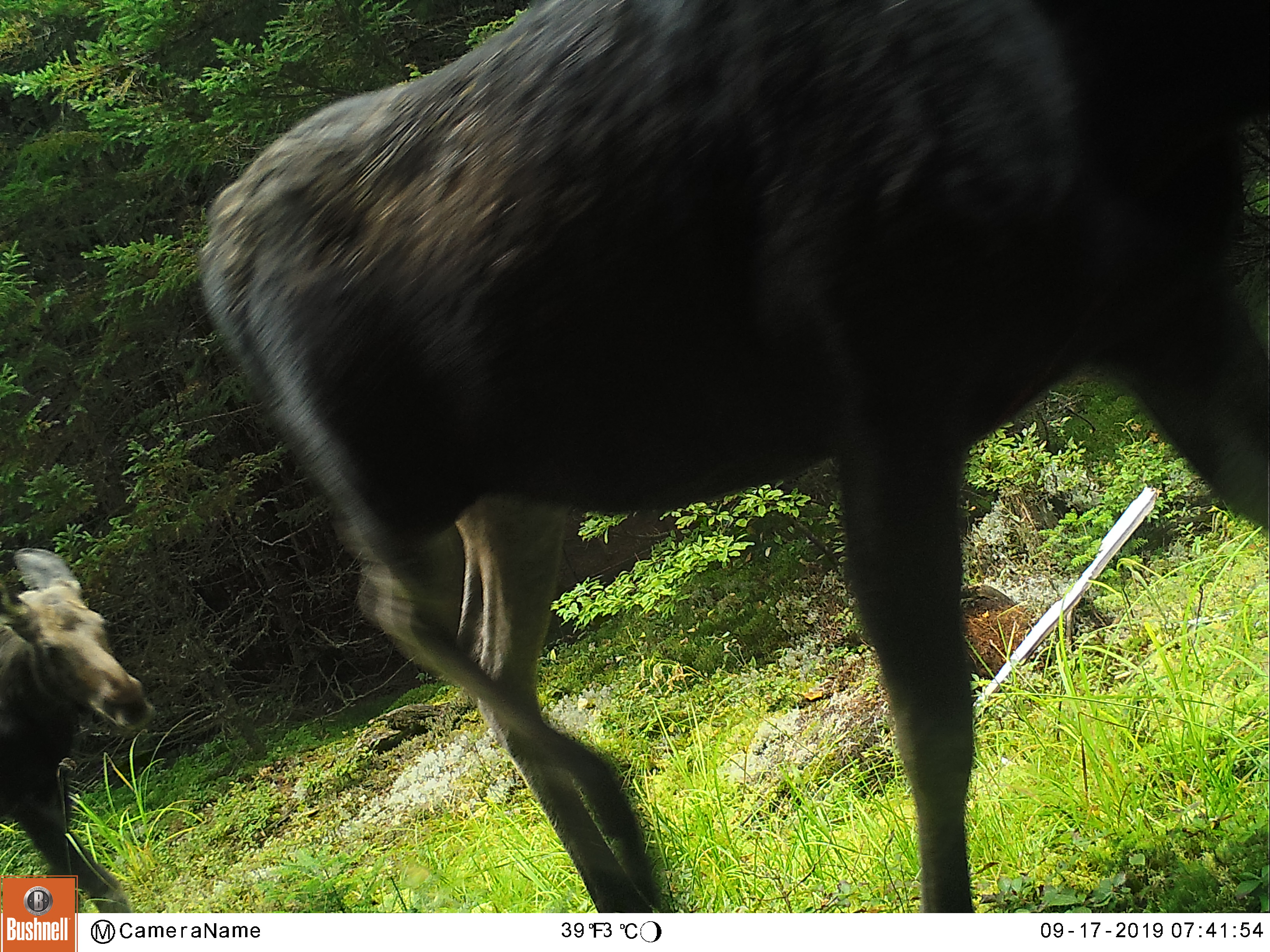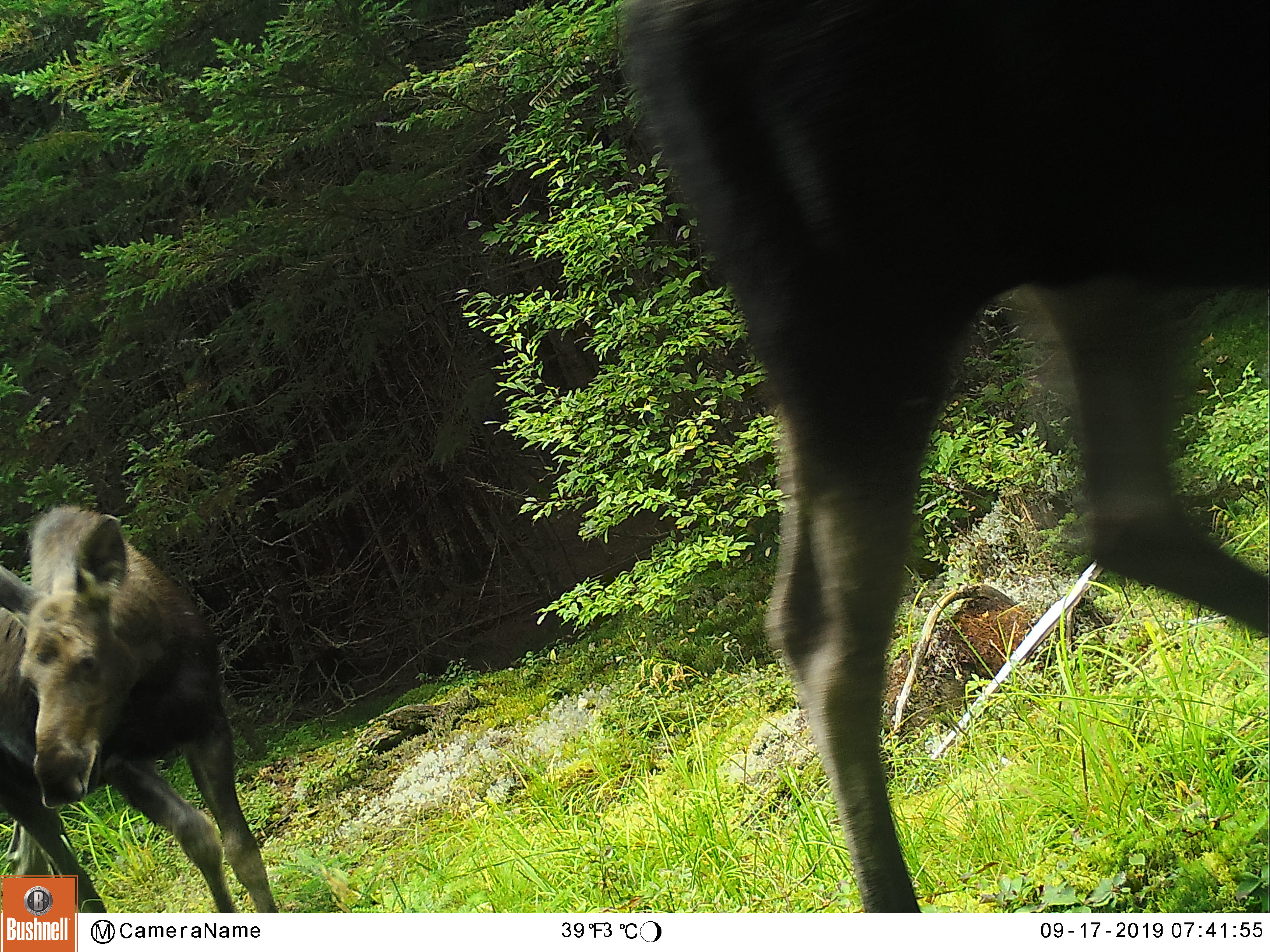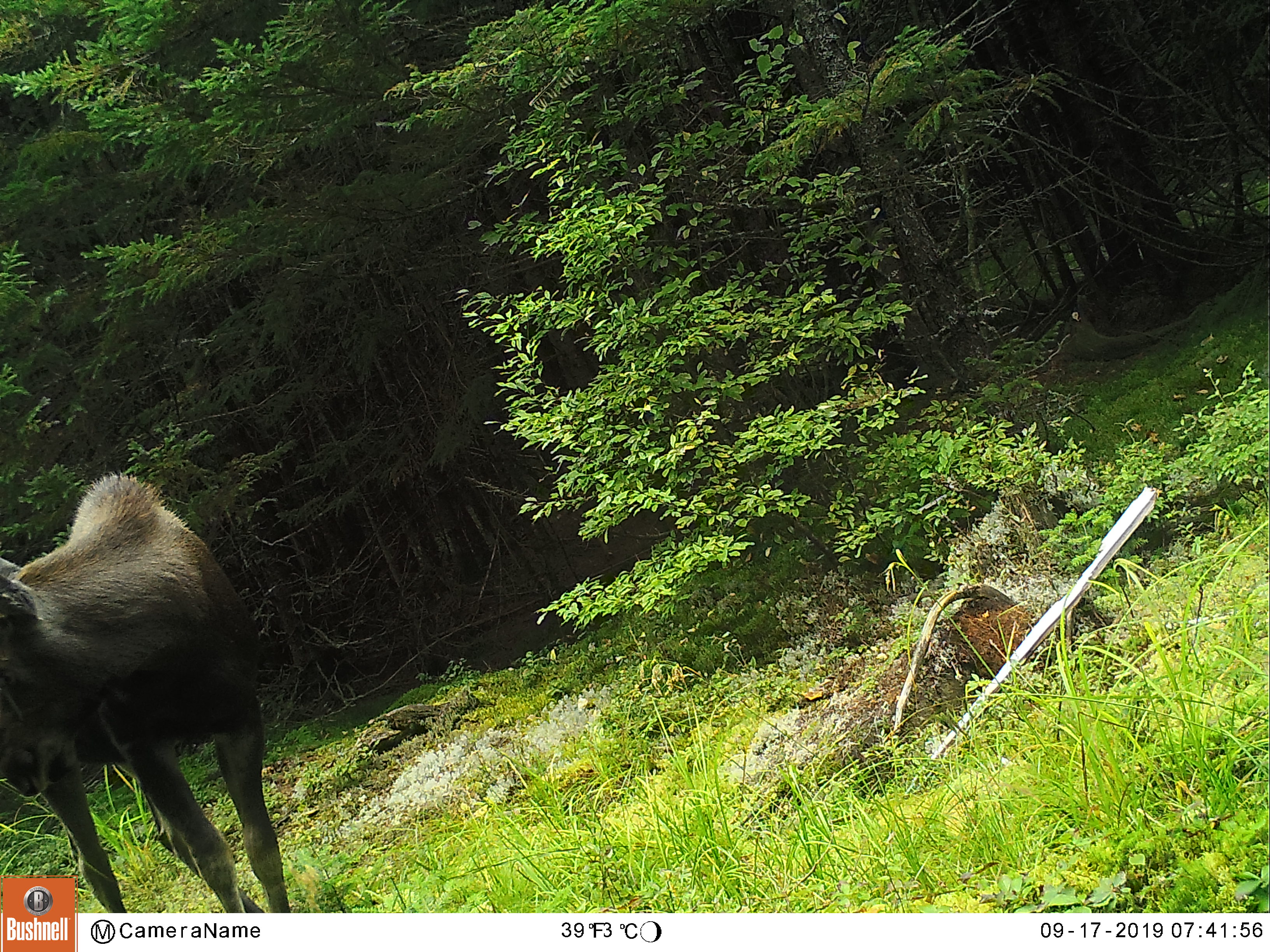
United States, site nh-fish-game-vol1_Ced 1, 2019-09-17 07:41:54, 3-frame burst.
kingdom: Animalia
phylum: Chordata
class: Mammalia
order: Artiodactyla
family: Cervidae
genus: Alces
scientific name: Alces alces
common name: moose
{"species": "moose (Alces alces)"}